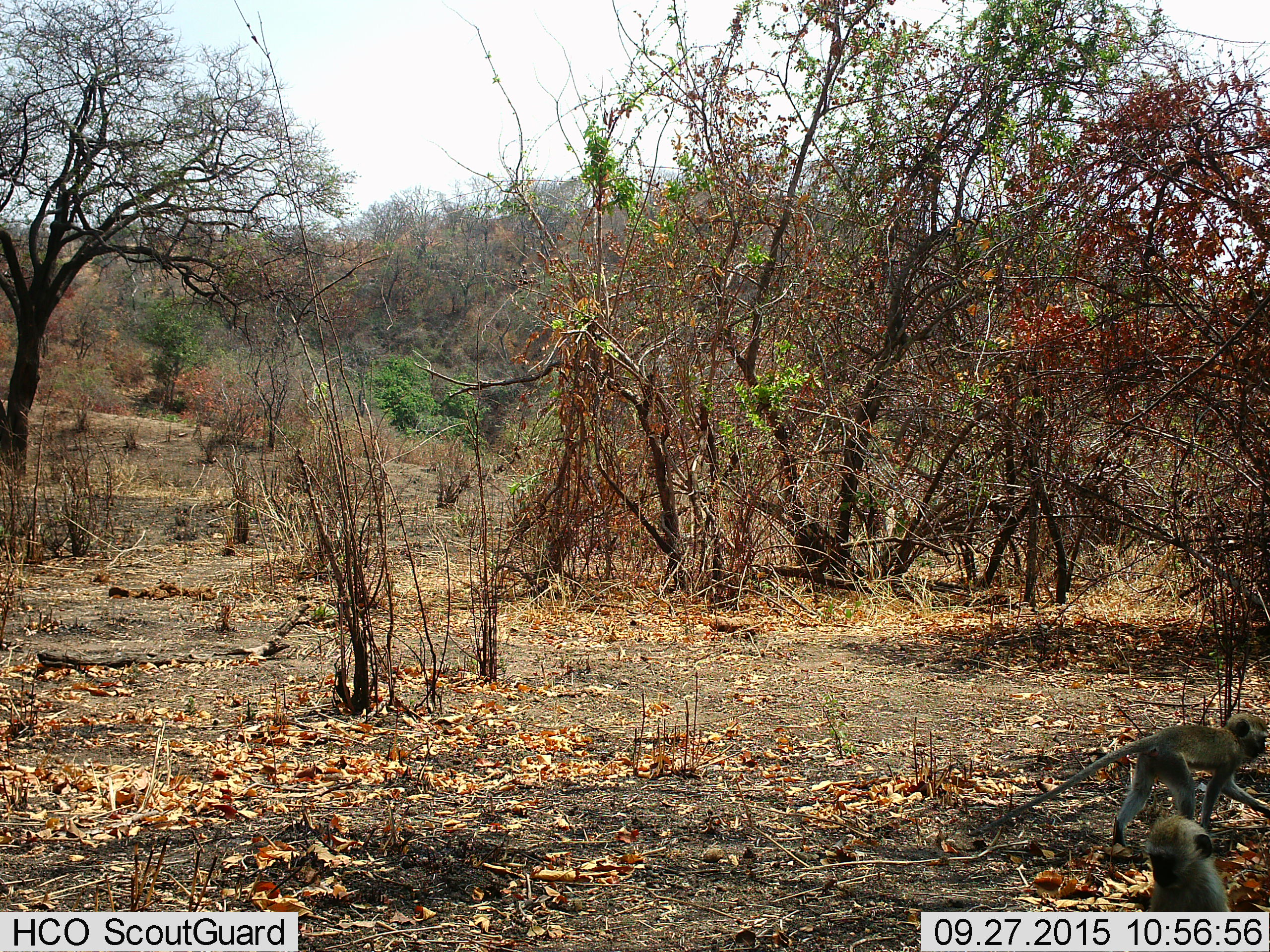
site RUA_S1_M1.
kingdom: Animalia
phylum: Chordata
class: Mammalia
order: Primates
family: Cercopithecidae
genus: Chlorocebus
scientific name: Chlorocebus pygerythrus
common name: vervet monkey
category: monkeyvervet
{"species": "monkeyvervet (vervet monkey) (Chlorocebus pygerythrus)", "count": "2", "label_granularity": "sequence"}